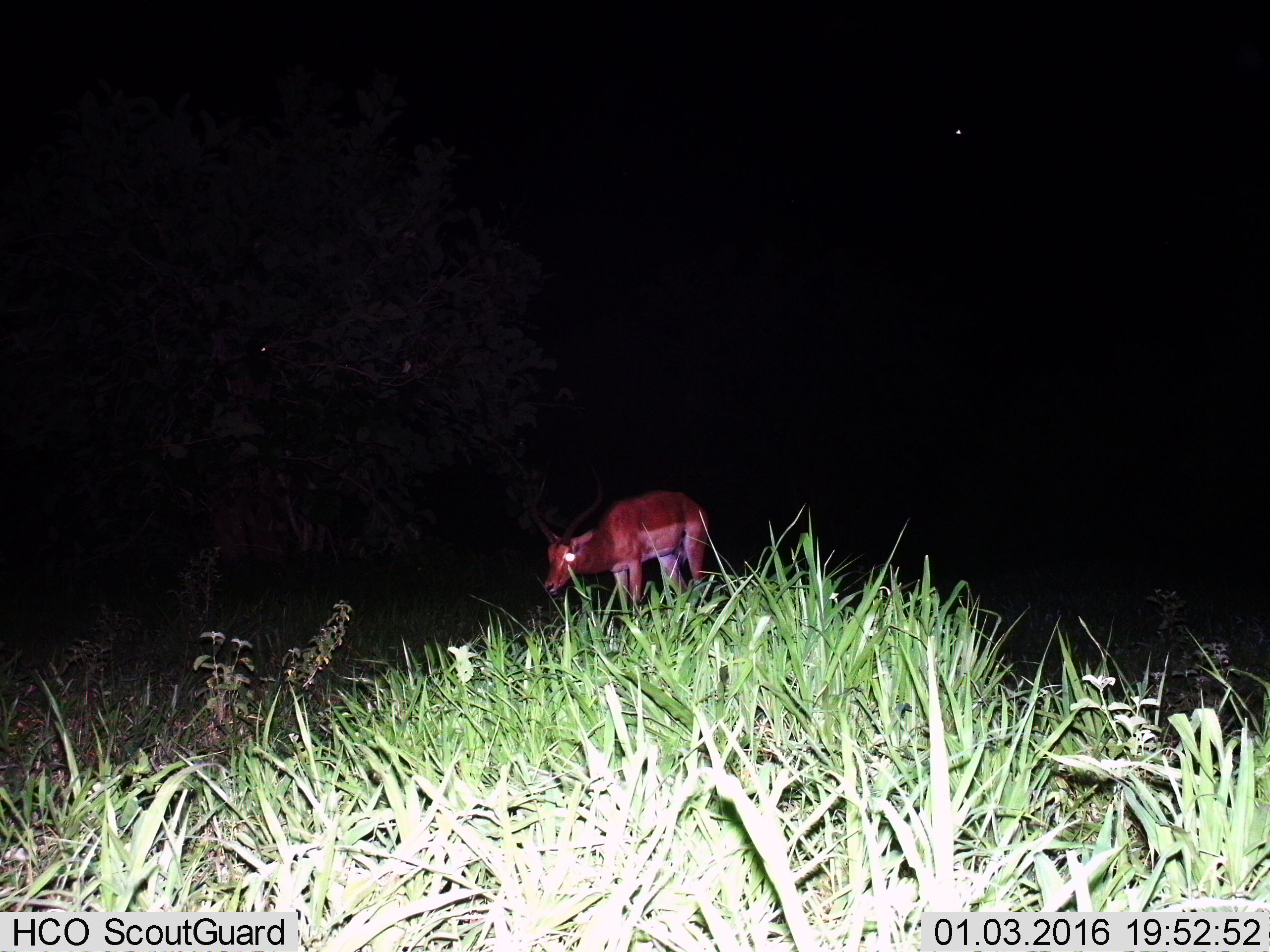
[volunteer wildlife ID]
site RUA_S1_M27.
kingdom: Animalia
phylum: Chordata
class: Mammalia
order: Artiodactyla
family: Bovidae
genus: Aepyceros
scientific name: Aepyceros melampus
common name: impala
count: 1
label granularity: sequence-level